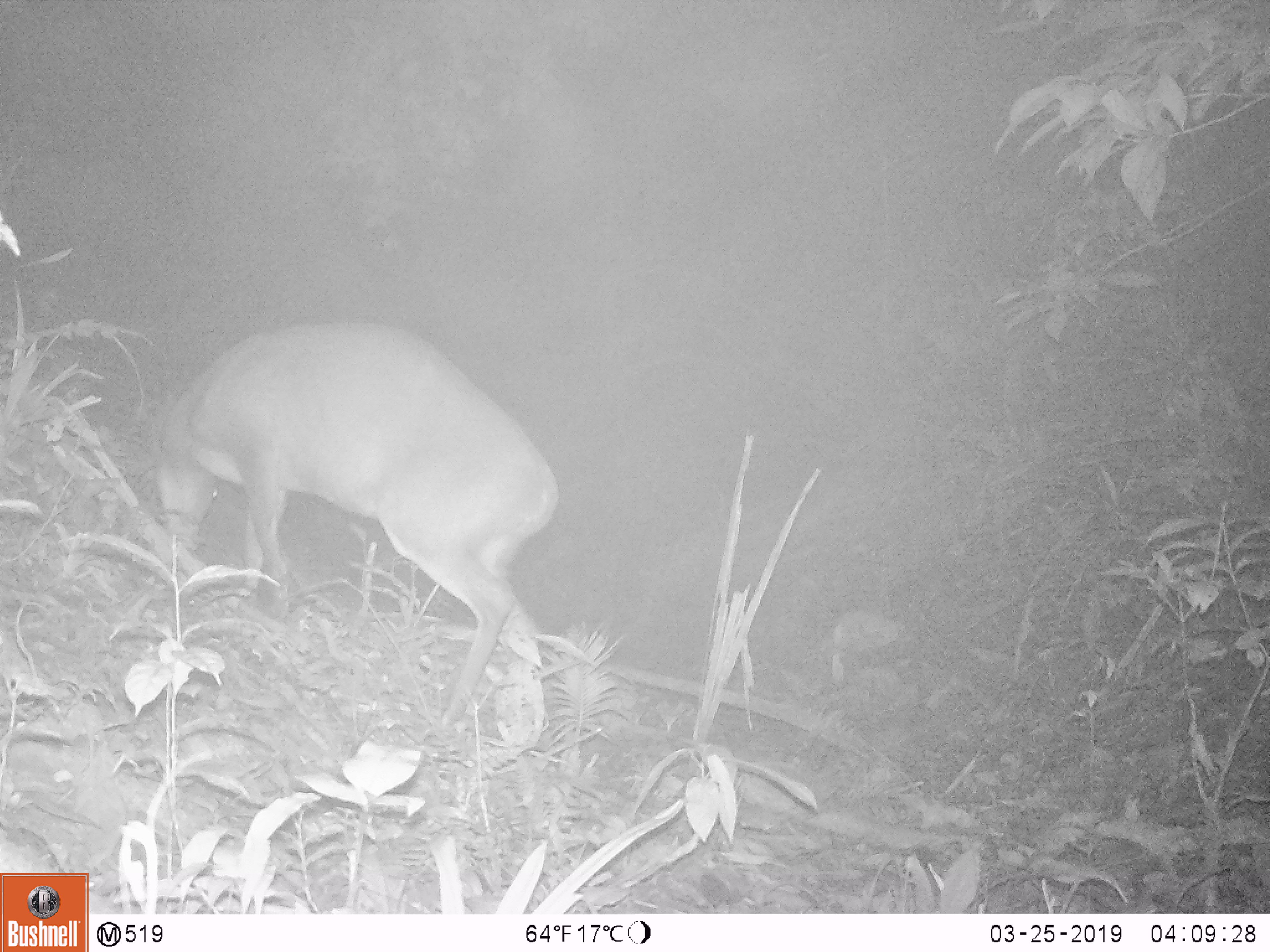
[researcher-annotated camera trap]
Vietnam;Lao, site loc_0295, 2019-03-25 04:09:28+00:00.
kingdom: Animalia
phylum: Chordata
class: Mammalia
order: Artiodactyla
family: Cervidae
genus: Muntiacus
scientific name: Muntiacus vuquangensis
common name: large-antlered muntjac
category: large antlered muntjac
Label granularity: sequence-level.